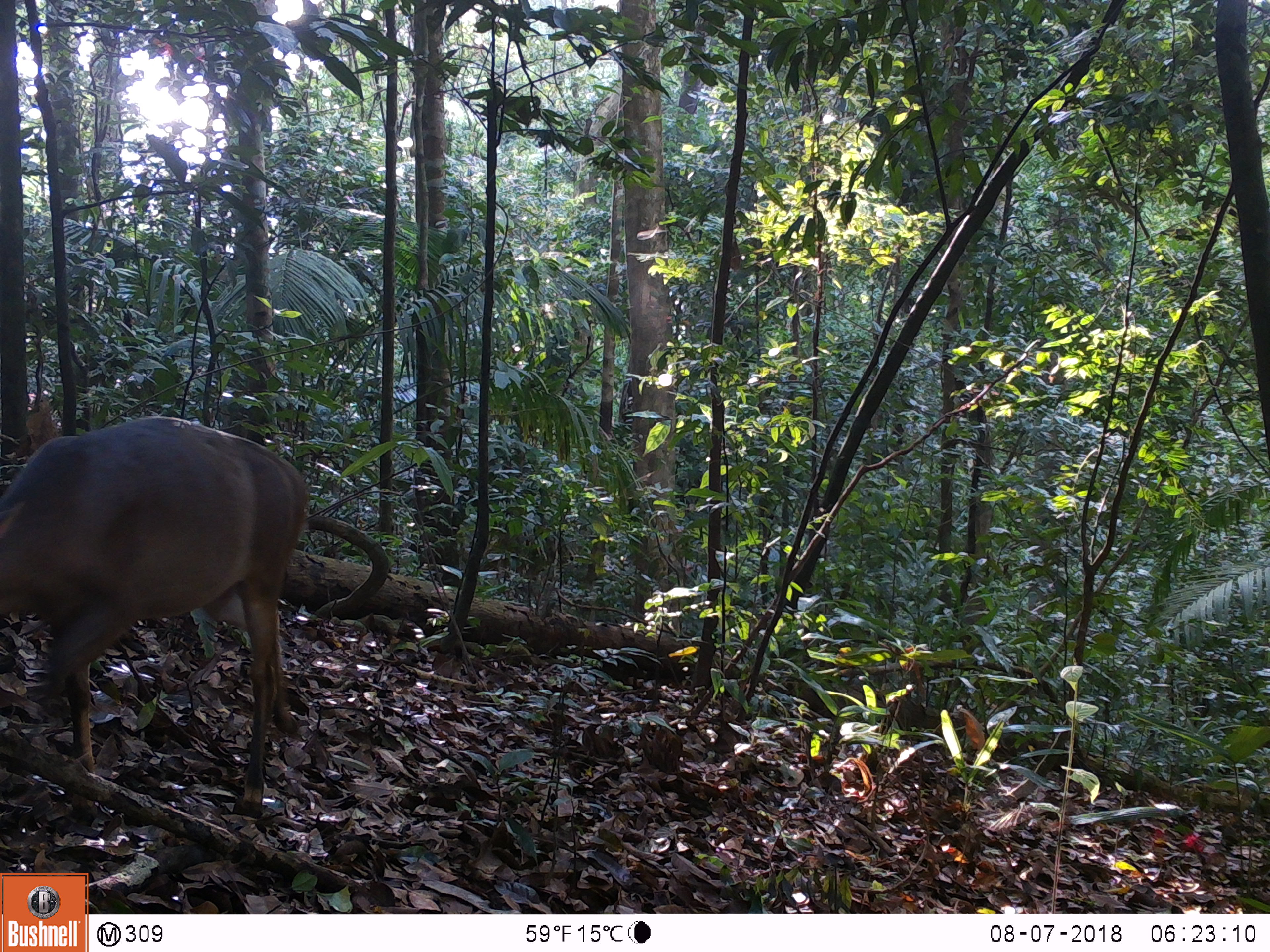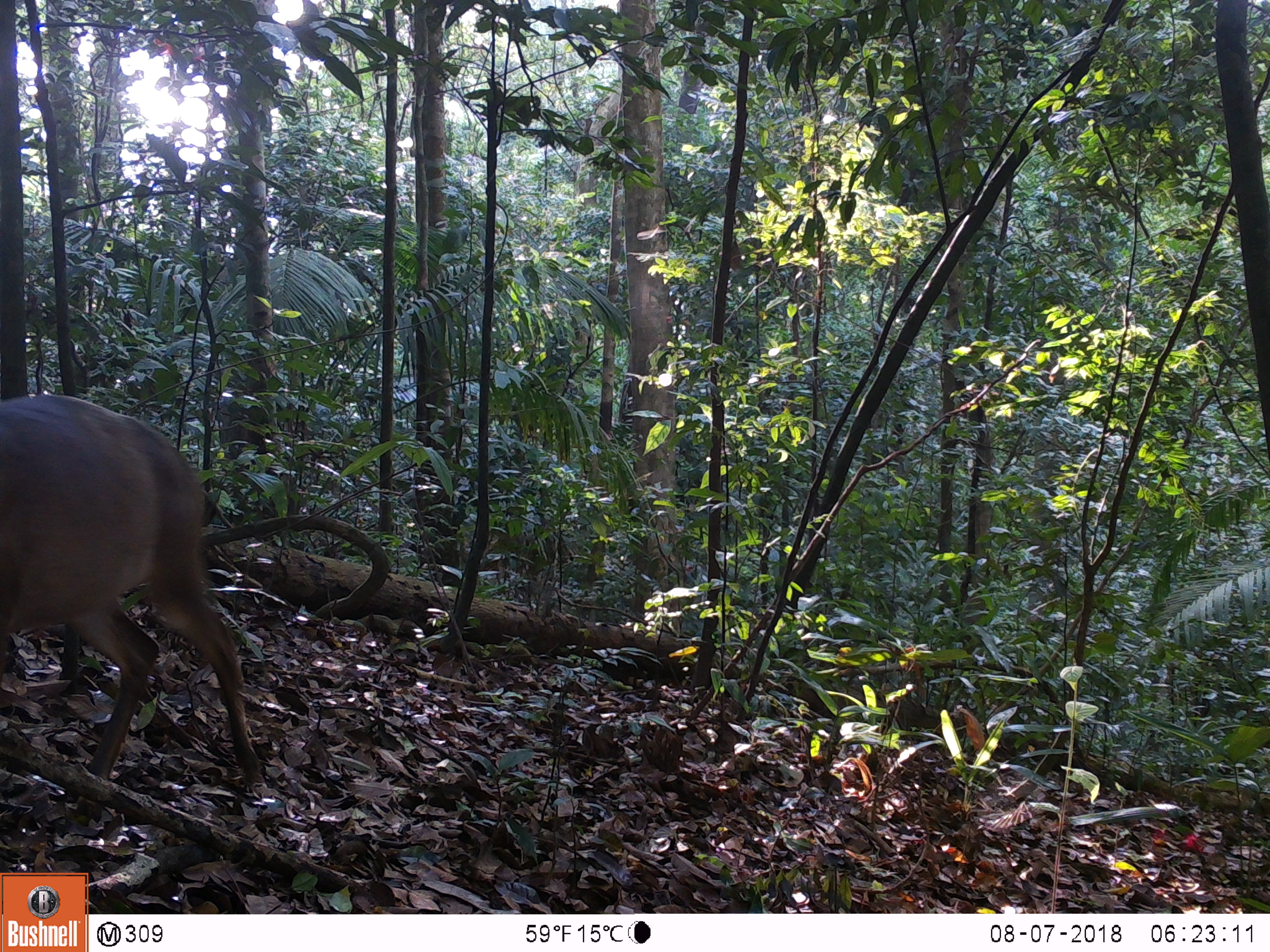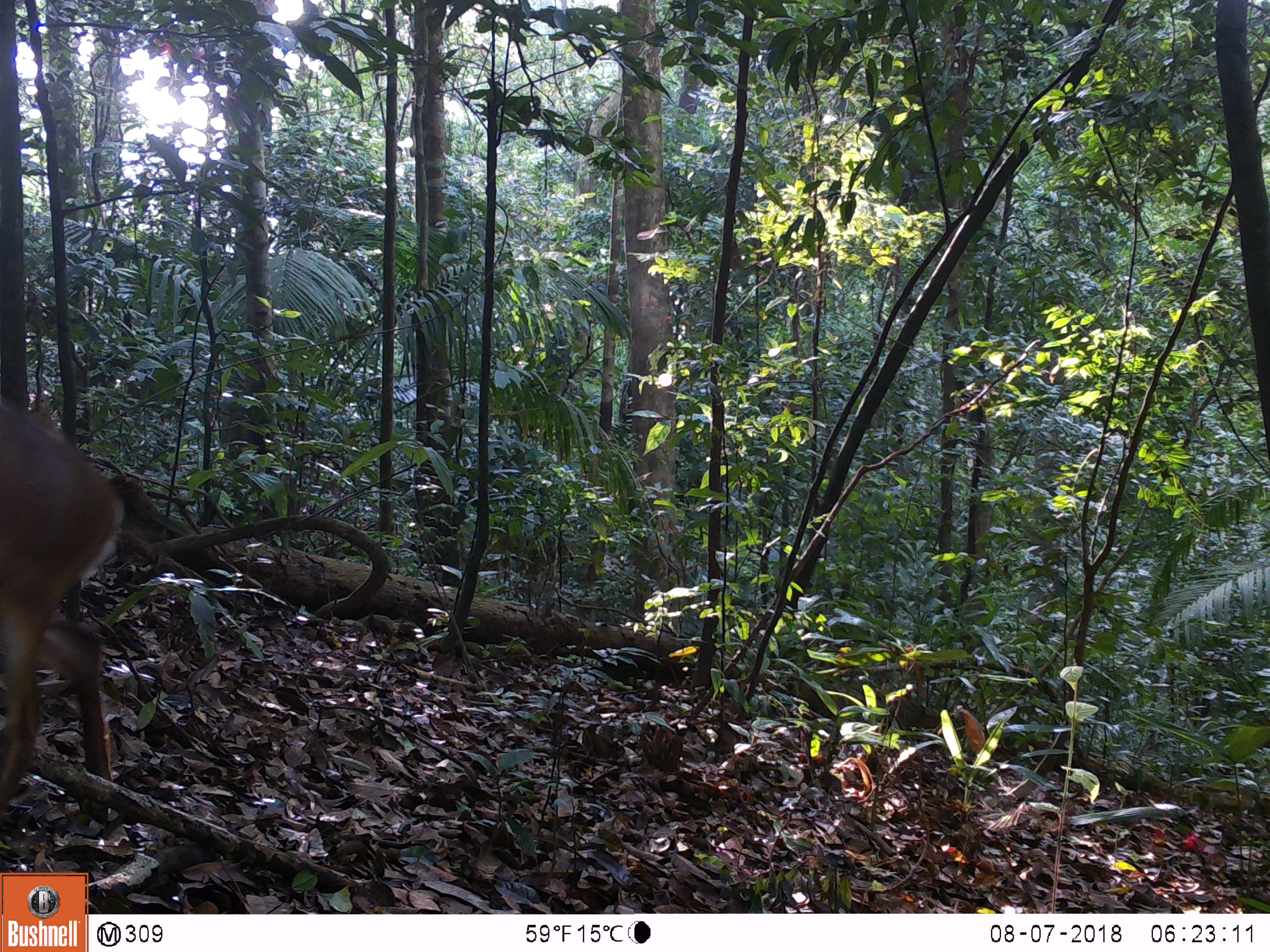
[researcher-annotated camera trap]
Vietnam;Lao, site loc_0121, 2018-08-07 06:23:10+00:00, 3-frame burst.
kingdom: Animalia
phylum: Chordata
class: Mammalia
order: Artiodactyla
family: Cervidae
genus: Muntiacus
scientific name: Muntiacus vuquangensis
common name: large-antlered muntjac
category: large antlered muntjac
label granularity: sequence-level